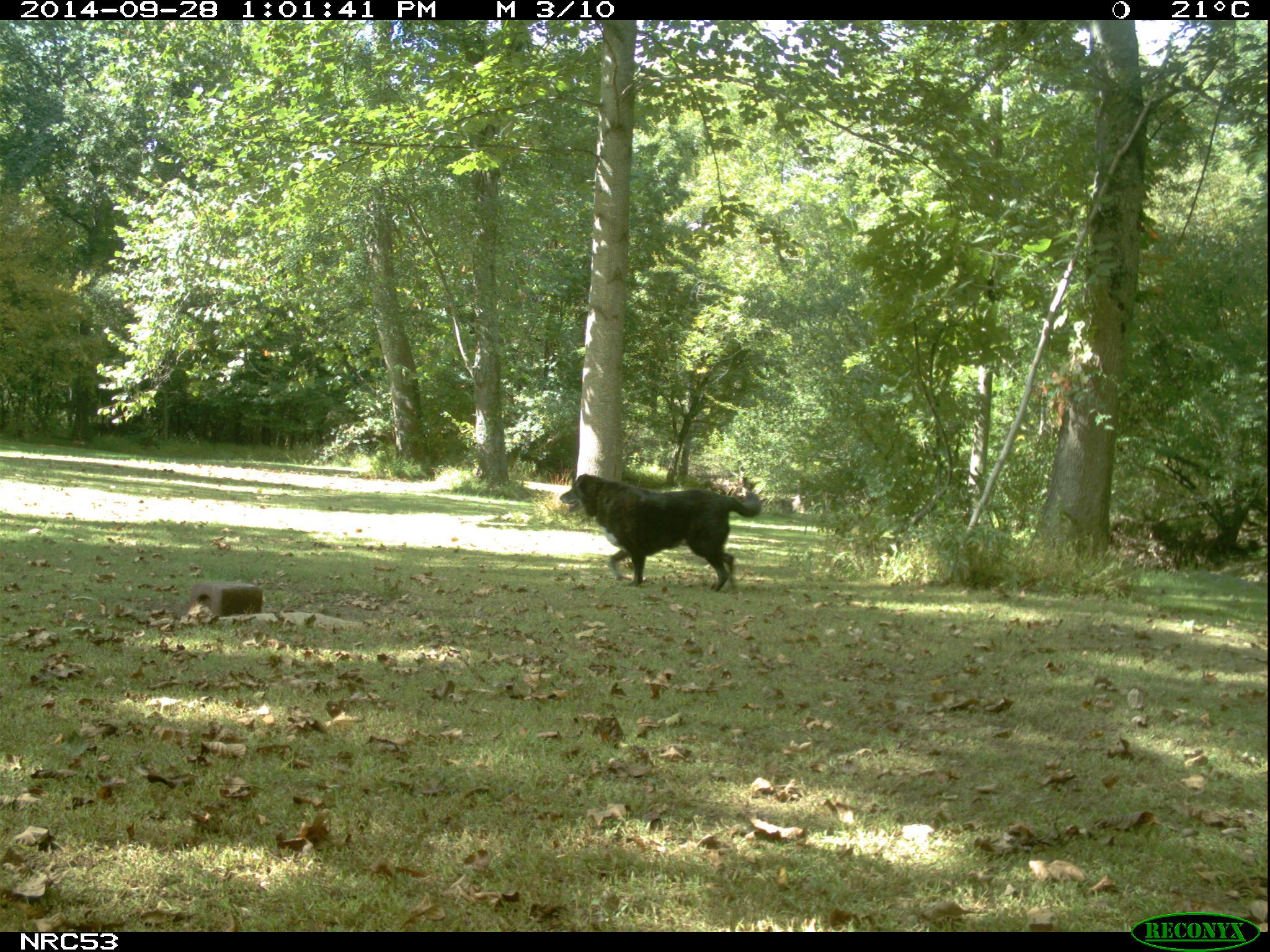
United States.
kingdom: Animalia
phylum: Chordata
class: Mammalia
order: Carnivora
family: Canidae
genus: Canis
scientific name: Canis familiaris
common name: domestic dog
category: Dog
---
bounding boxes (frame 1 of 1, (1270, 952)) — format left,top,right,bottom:
Dog: 551,462,762,589